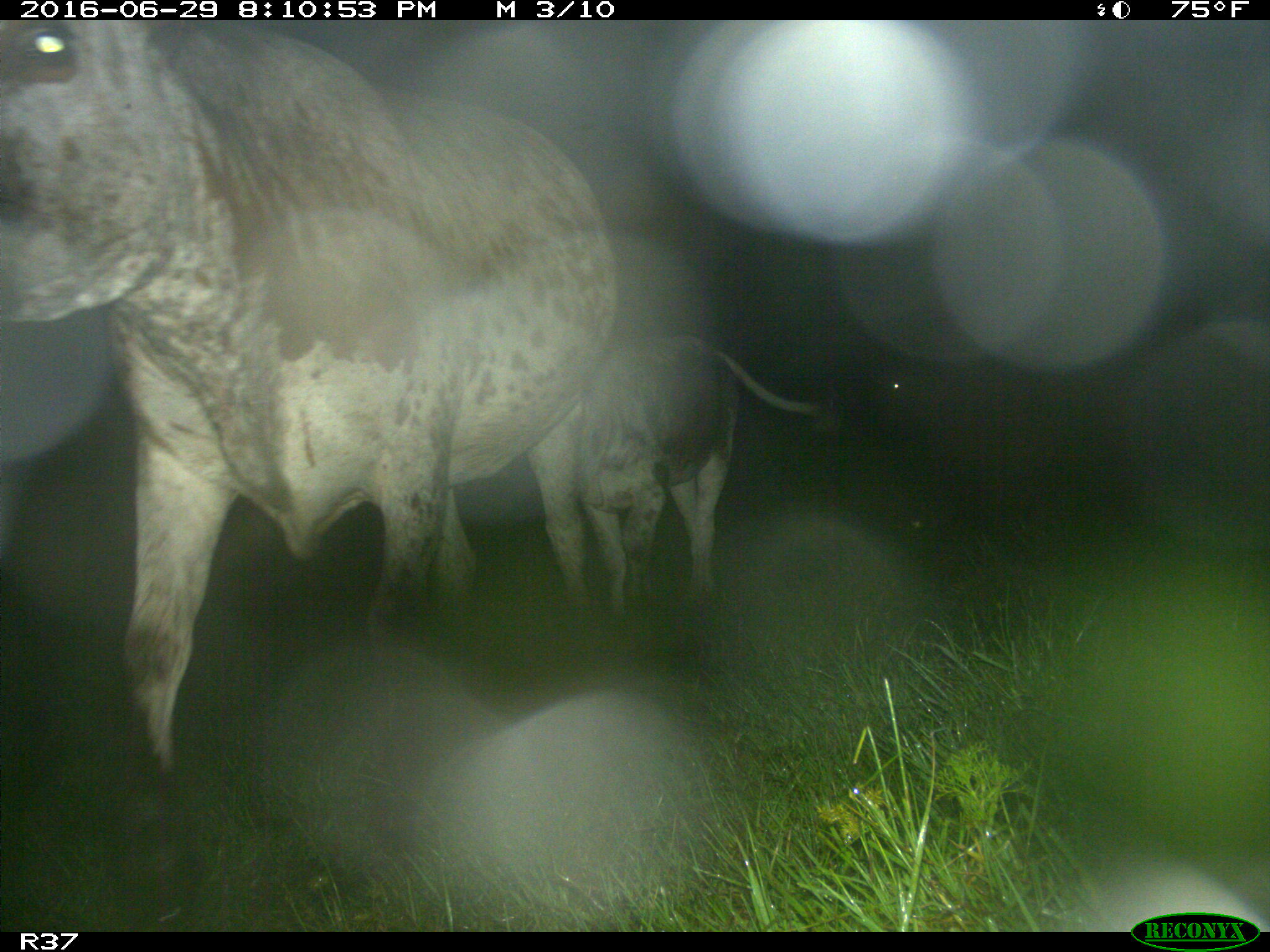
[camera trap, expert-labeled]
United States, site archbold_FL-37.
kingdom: Animalia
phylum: Chordata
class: Mammalia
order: Artiodactyla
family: Bovidae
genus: Bos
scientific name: Bos taurus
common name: domestic cow